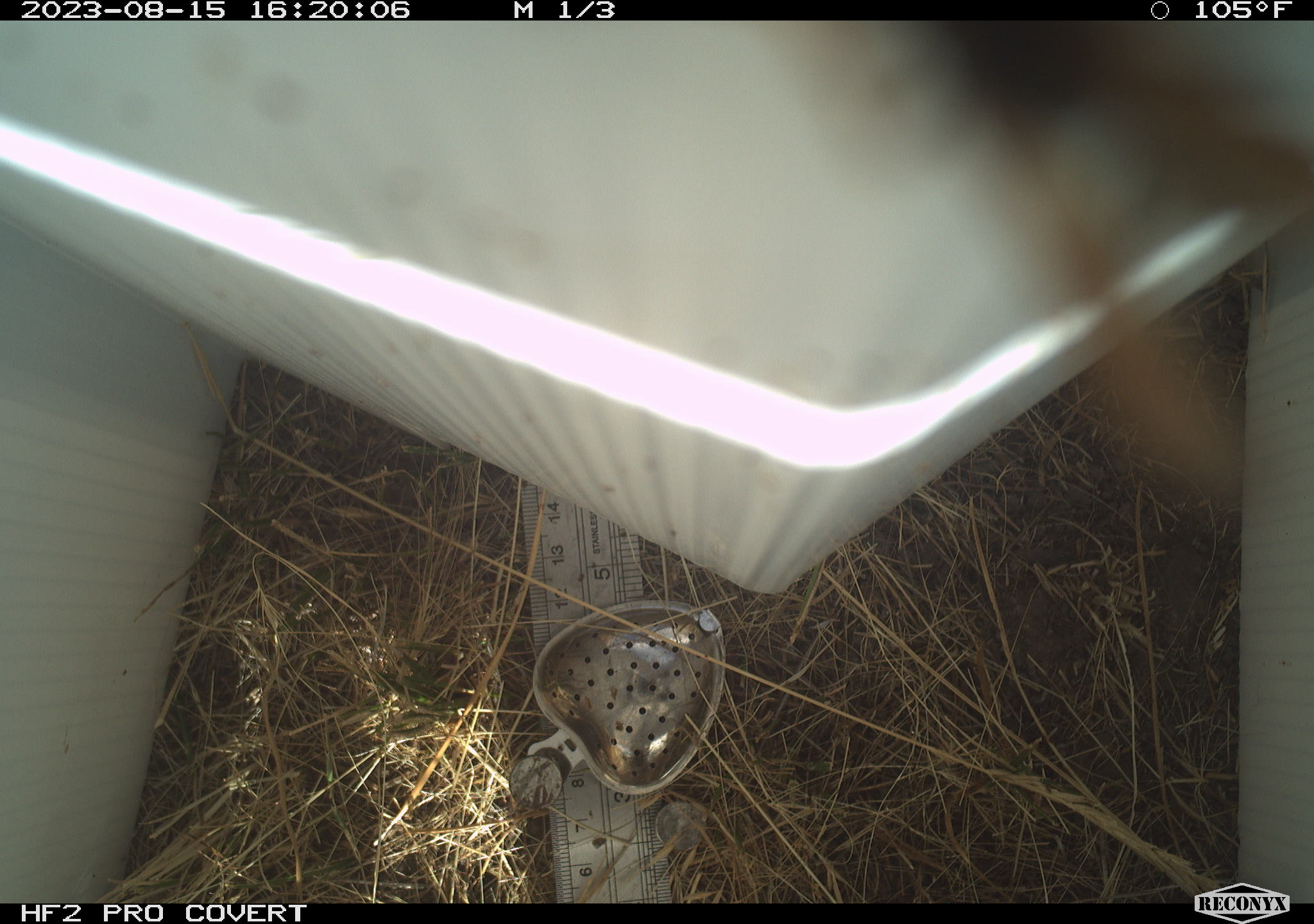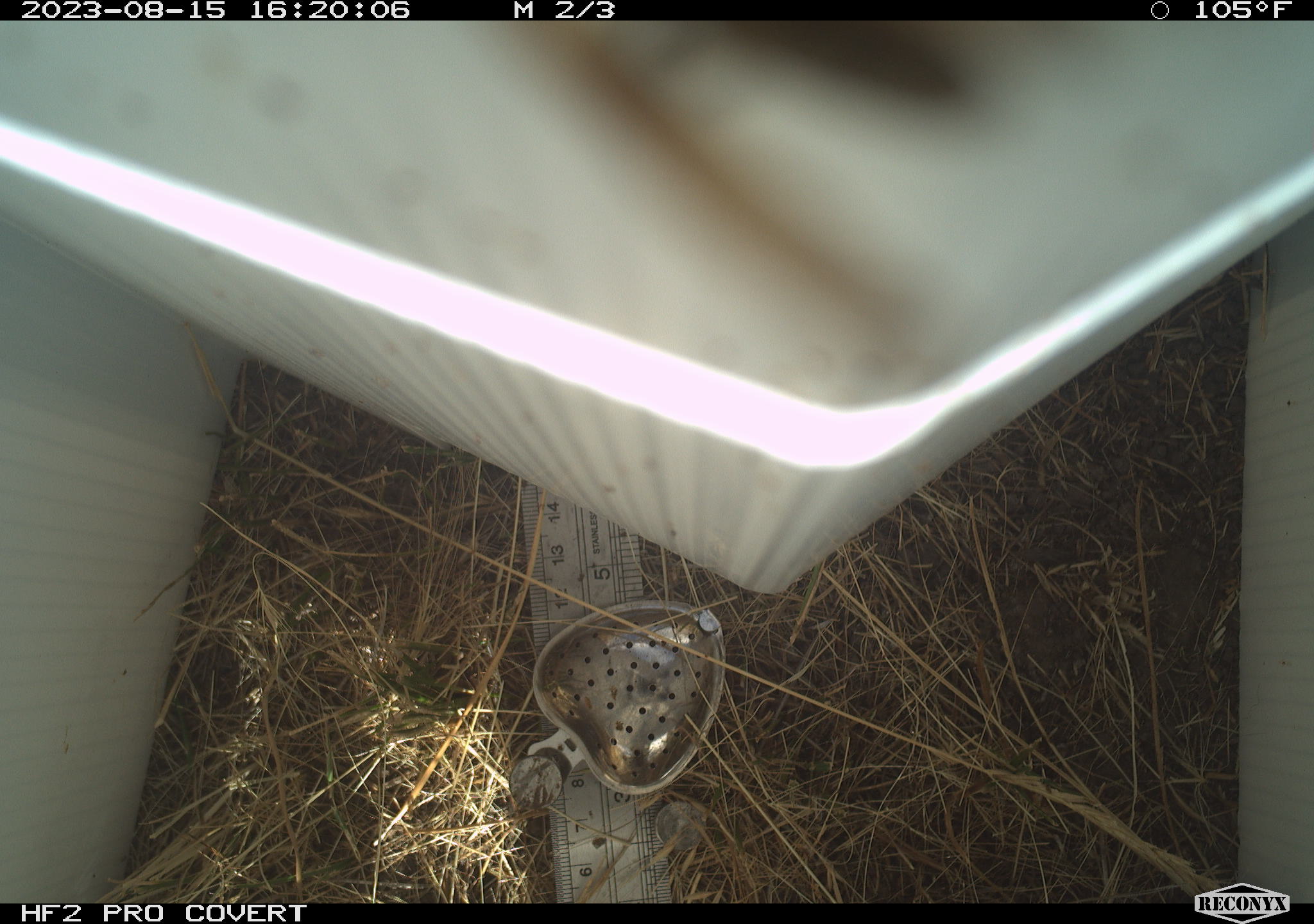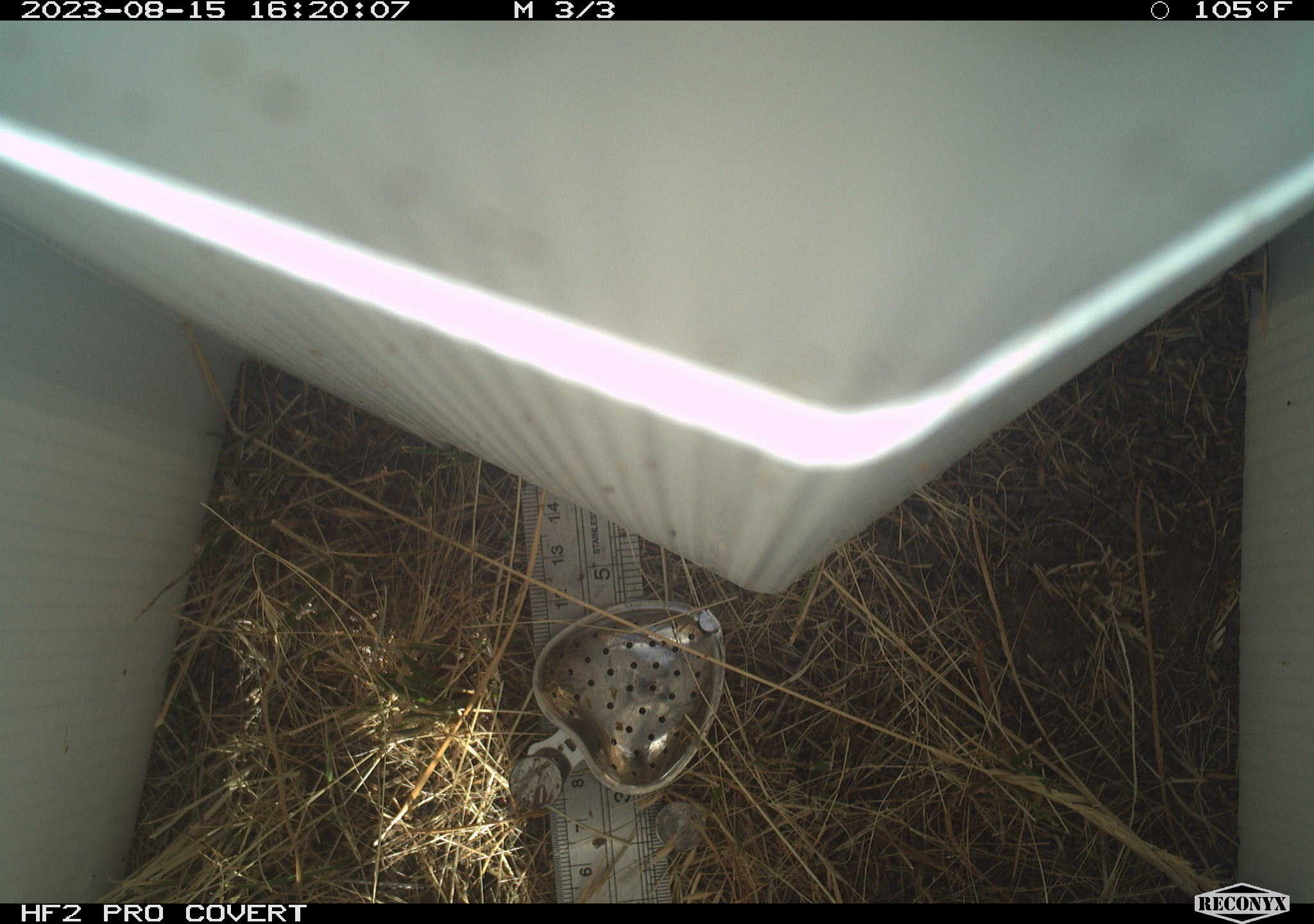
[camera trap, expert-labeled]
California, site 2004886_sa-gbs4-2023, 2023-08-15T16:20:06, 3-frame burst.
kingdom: Animalia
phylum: Arthropoda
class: Insecta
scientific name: Insecta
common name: insect